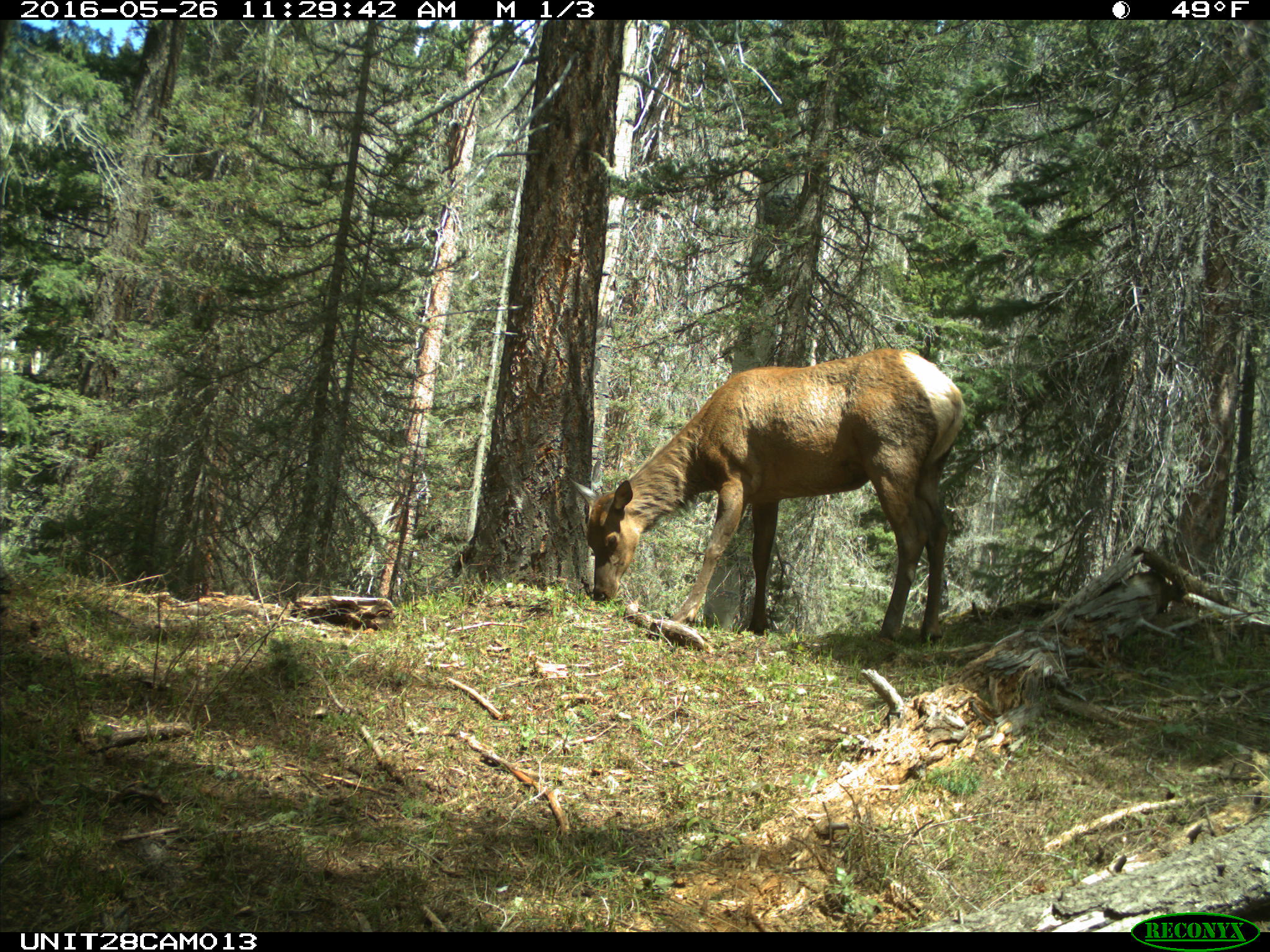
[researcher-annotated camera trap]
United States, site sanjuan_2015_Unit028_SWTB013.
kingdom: Animalia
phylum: Chordata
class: Mammalia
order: Artiodactyla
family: Cervidae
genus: Cervus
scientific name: Cervus elaphus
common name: red deer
Cervus elaphus (red deer).